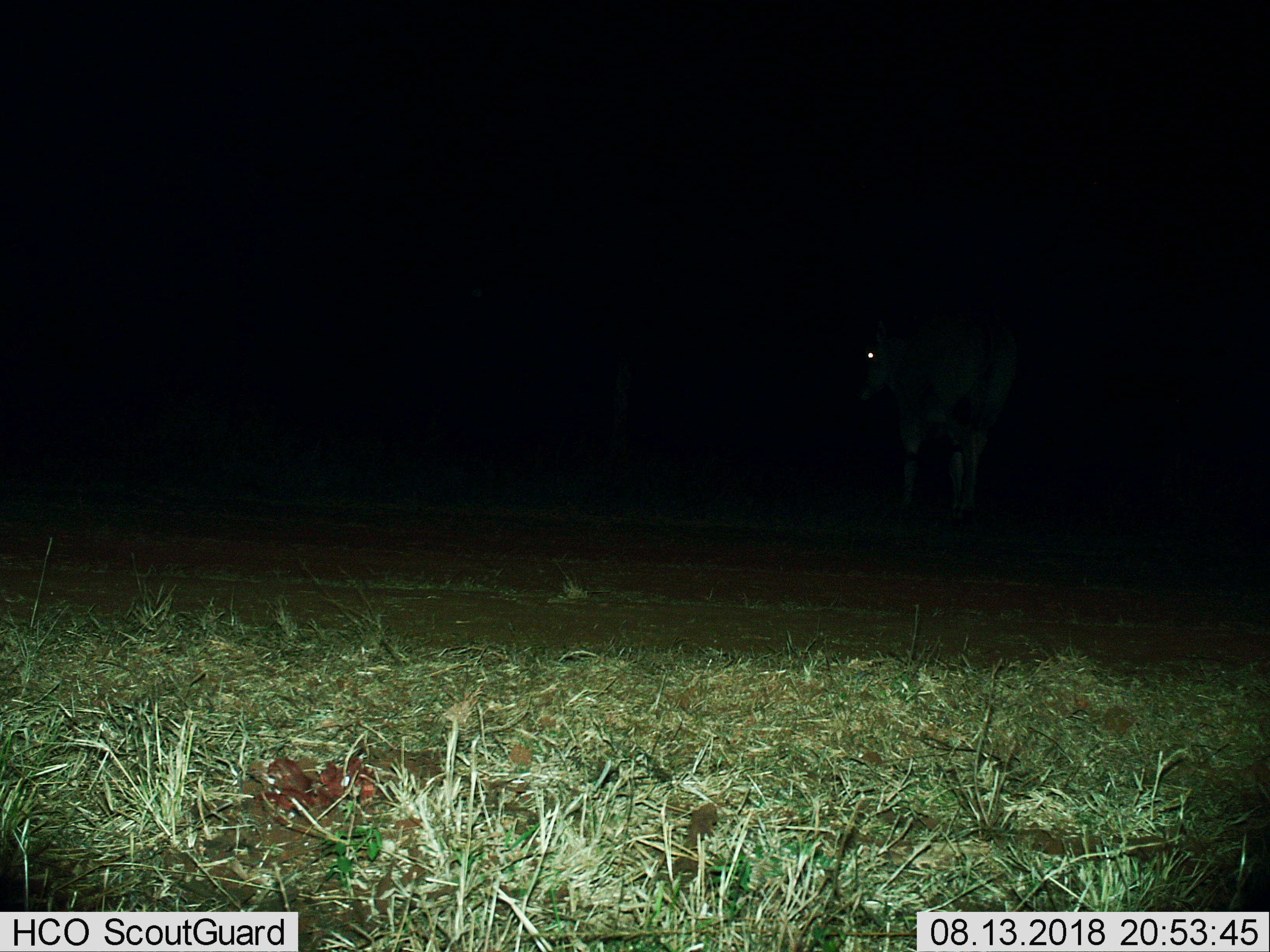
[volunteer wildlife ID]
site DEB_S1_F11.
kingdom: Animalia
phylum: Chordata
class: Mammalia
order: Artiodactyla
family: Bovidae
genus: Tragelaphus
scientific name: Tragelaphus oryx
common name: eland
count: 1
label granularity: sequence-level